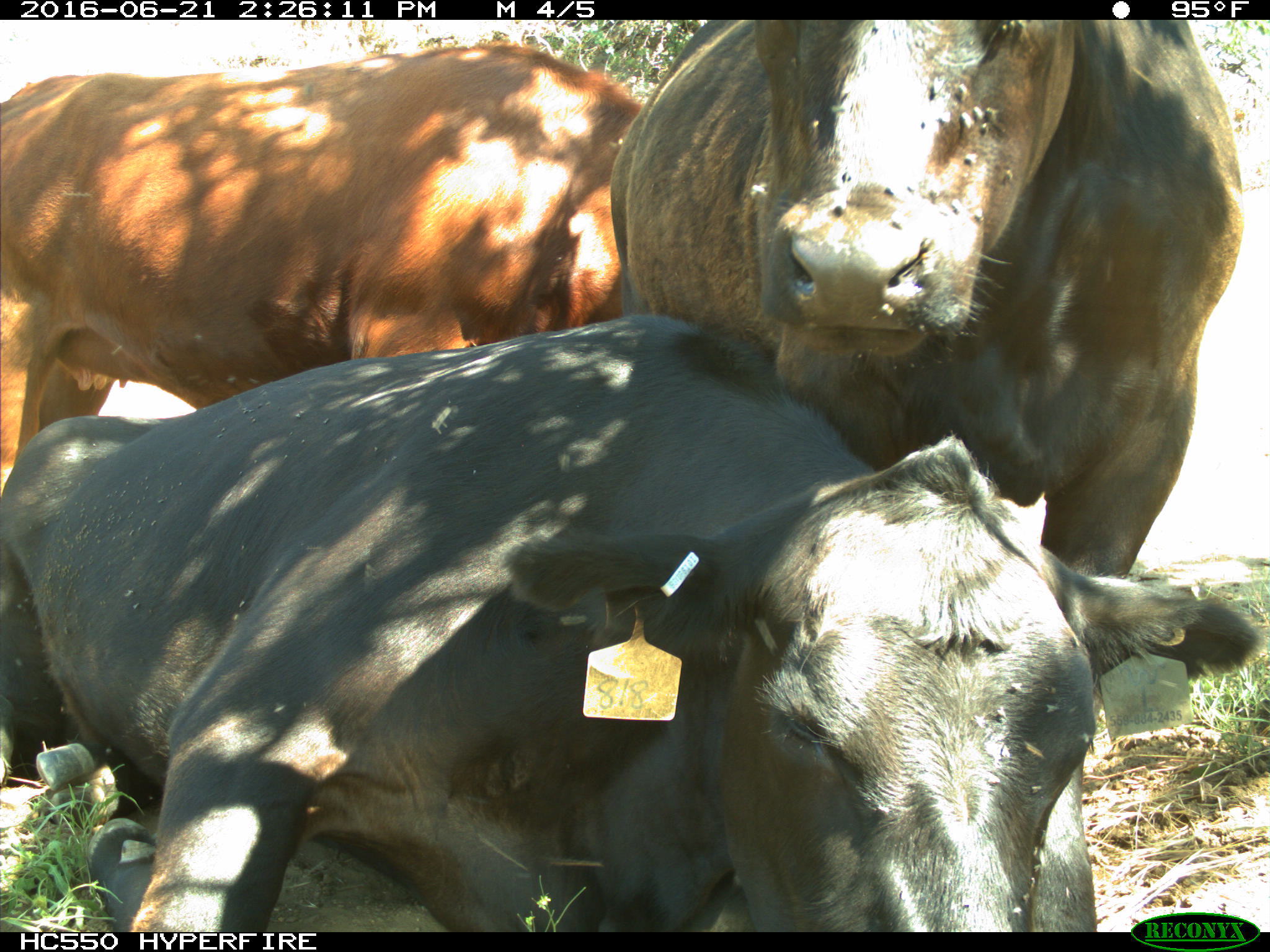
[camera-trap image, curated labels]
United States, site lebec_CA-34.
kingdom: Animalia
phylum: Chordata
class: Mammalia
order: Artiodactyla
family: Bovidae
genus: Bos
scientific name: Bos taurus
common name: domestic cow